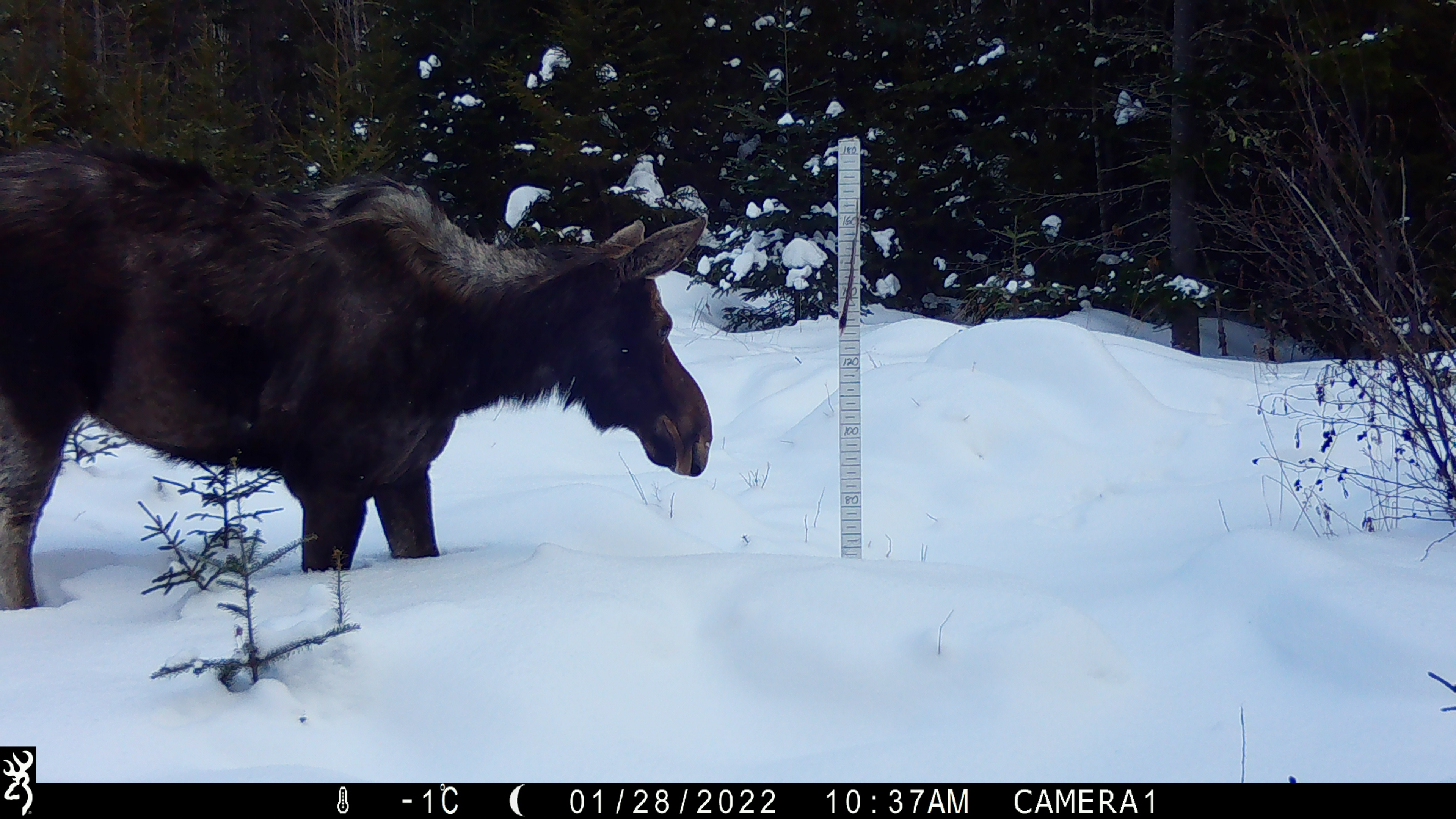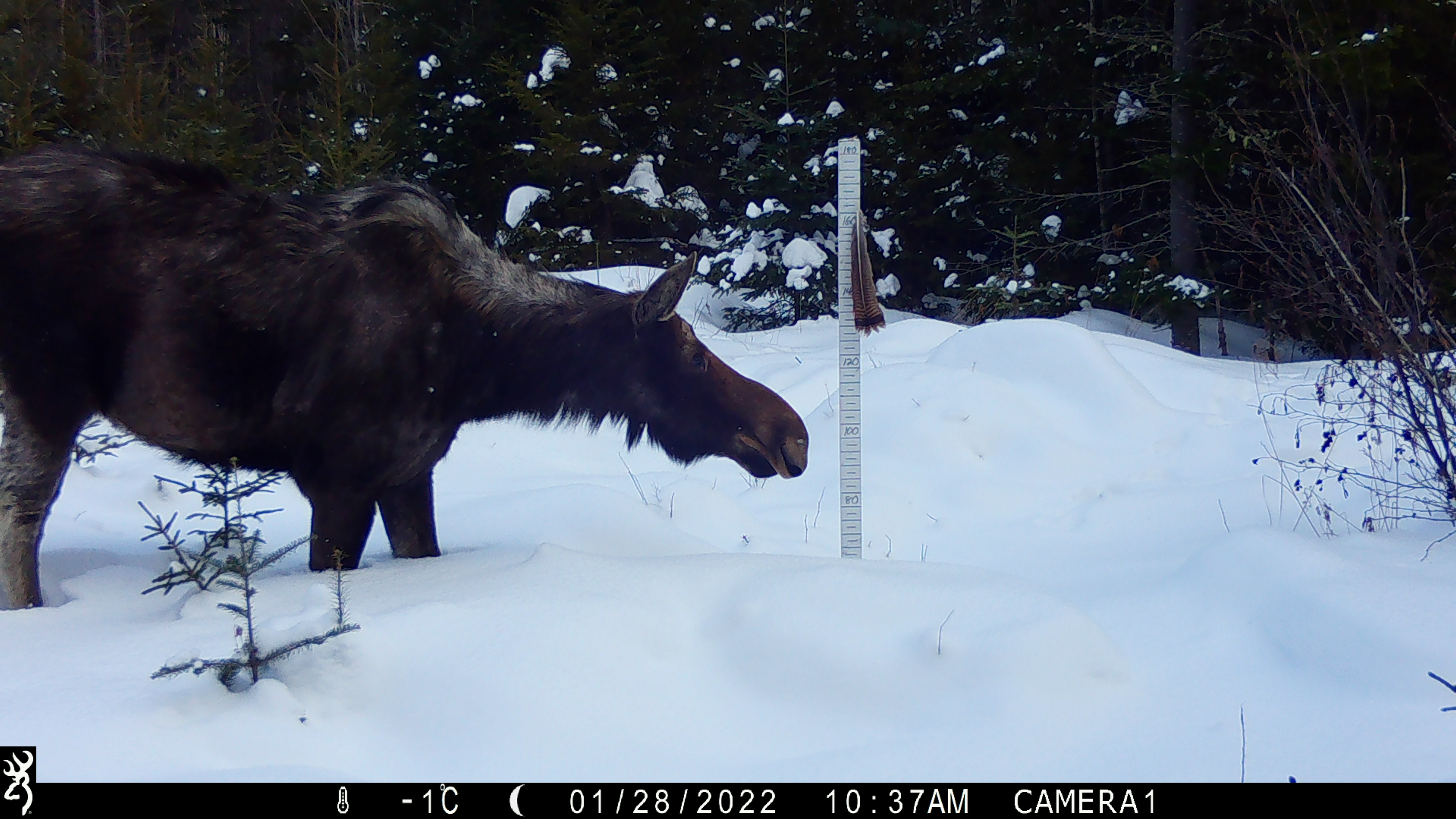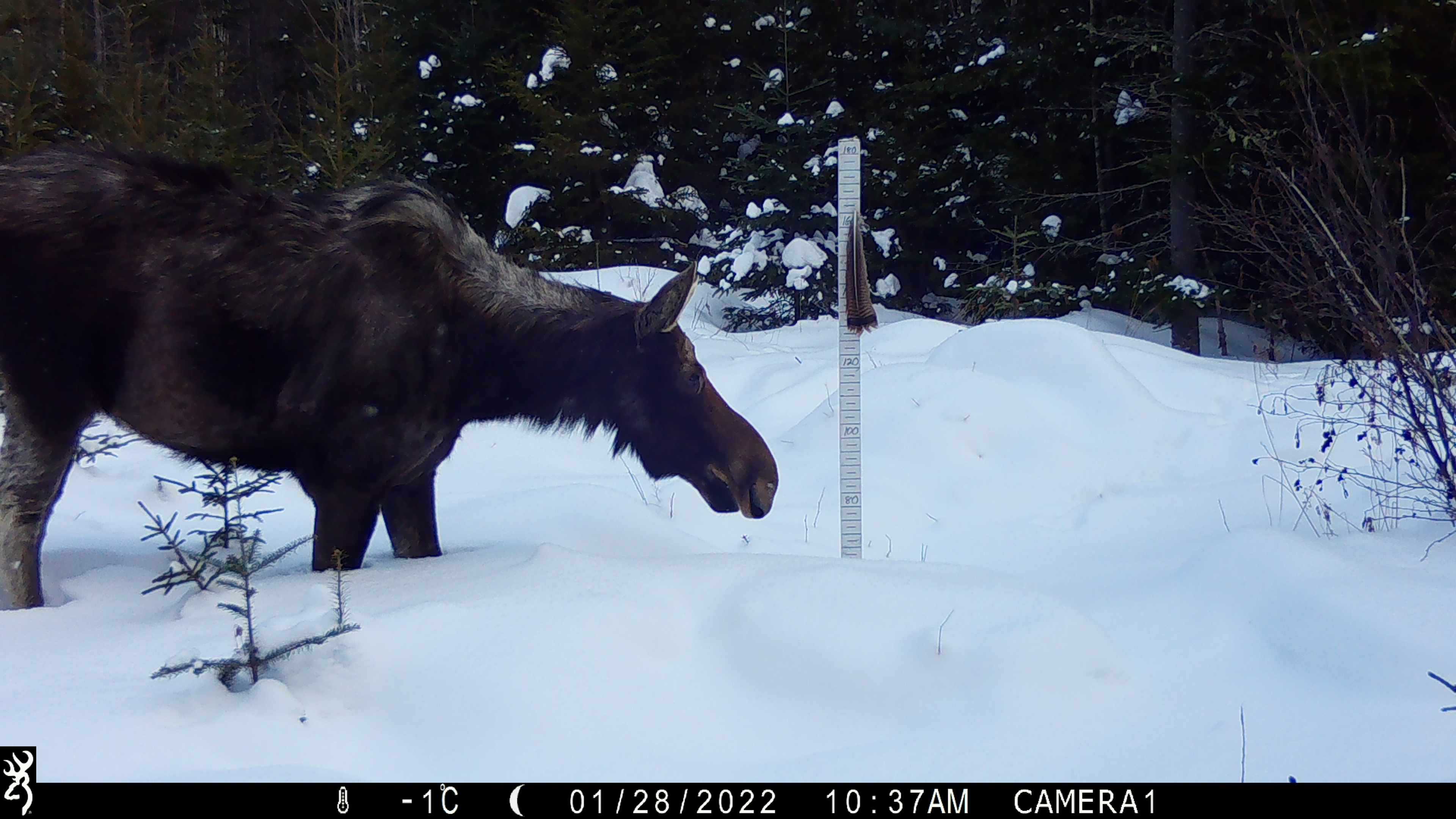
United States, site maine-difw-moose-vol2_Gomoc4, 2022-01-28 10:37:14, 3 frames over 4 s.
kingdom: Animalia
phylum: Chordata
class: Mammalia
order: Artiodactyla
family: Cervidae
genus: Alces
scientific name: Alces alces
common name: moose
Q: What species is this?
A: Moose (Alces alces).